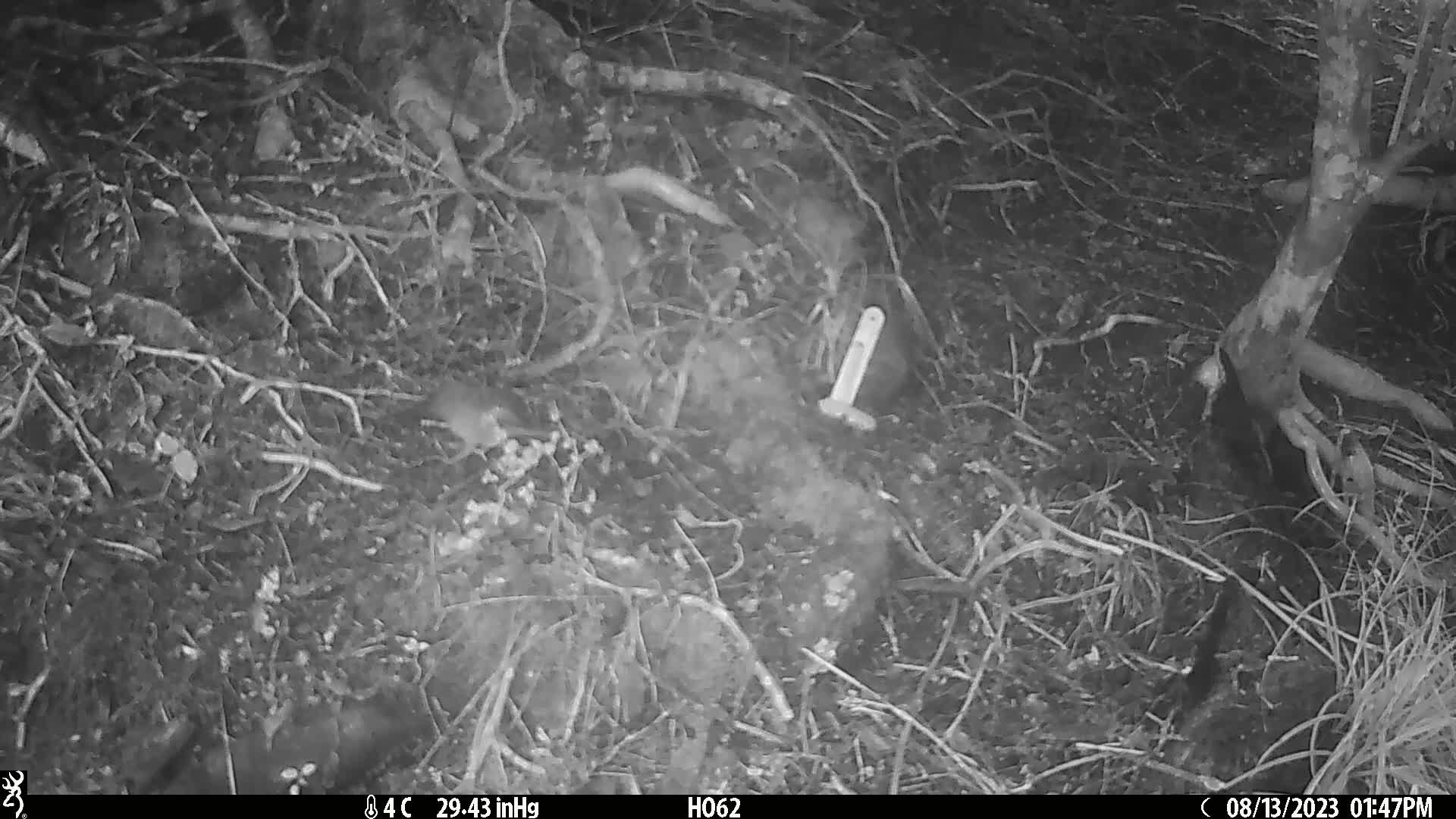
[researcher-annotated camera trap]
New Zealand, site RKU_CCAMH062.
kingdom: Animalia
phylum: Chordata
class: Aves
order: Passeriformes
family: Prunellidae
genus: Prunella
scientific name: Prunella modularis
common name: dunnock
Dunnock (Prunella modularis).